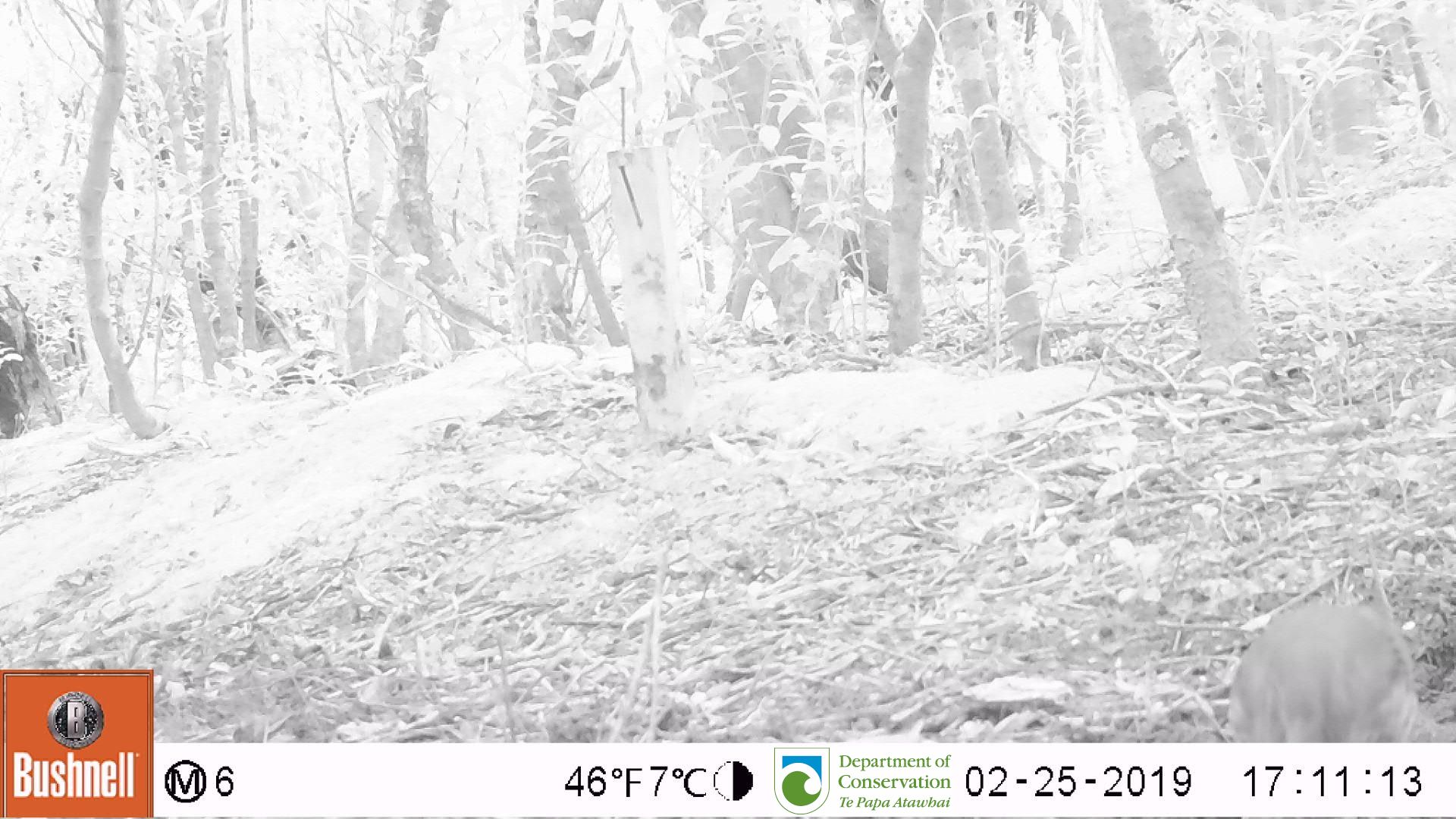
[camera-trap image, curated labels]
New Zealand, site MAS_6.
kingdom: Animalia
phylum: Chordata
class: Aves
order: Passeriformes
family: Turdidae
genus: Turdus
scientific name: Turdus philomelos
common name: song thrush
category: thrush